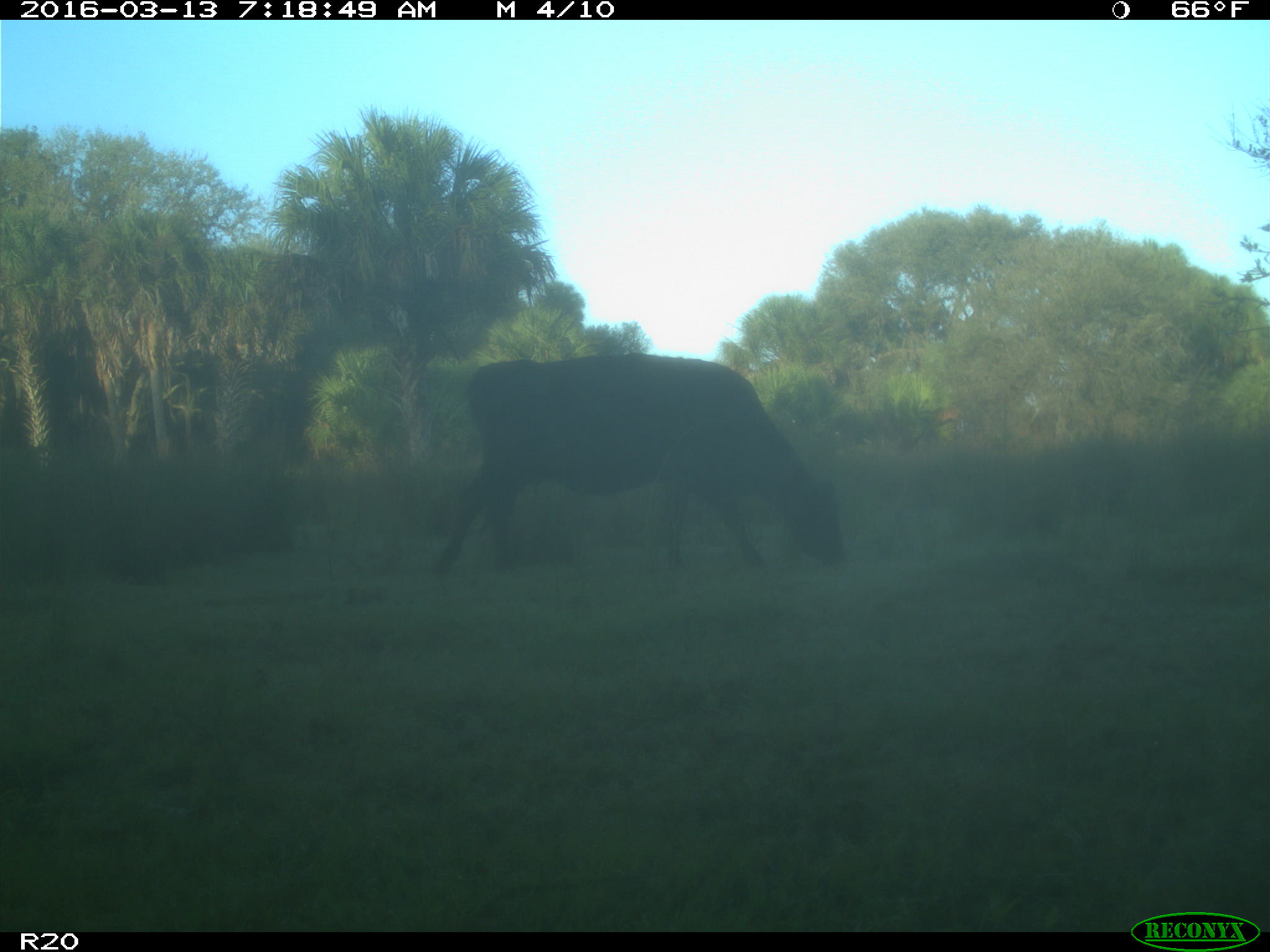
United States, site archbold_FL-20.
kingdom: Animalia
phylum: Chordata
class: Mammalia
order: Artiodactyla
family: Bovidae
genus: Bos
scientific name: Bos taurus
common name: domestic cow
Bos taurus (domestic cow).